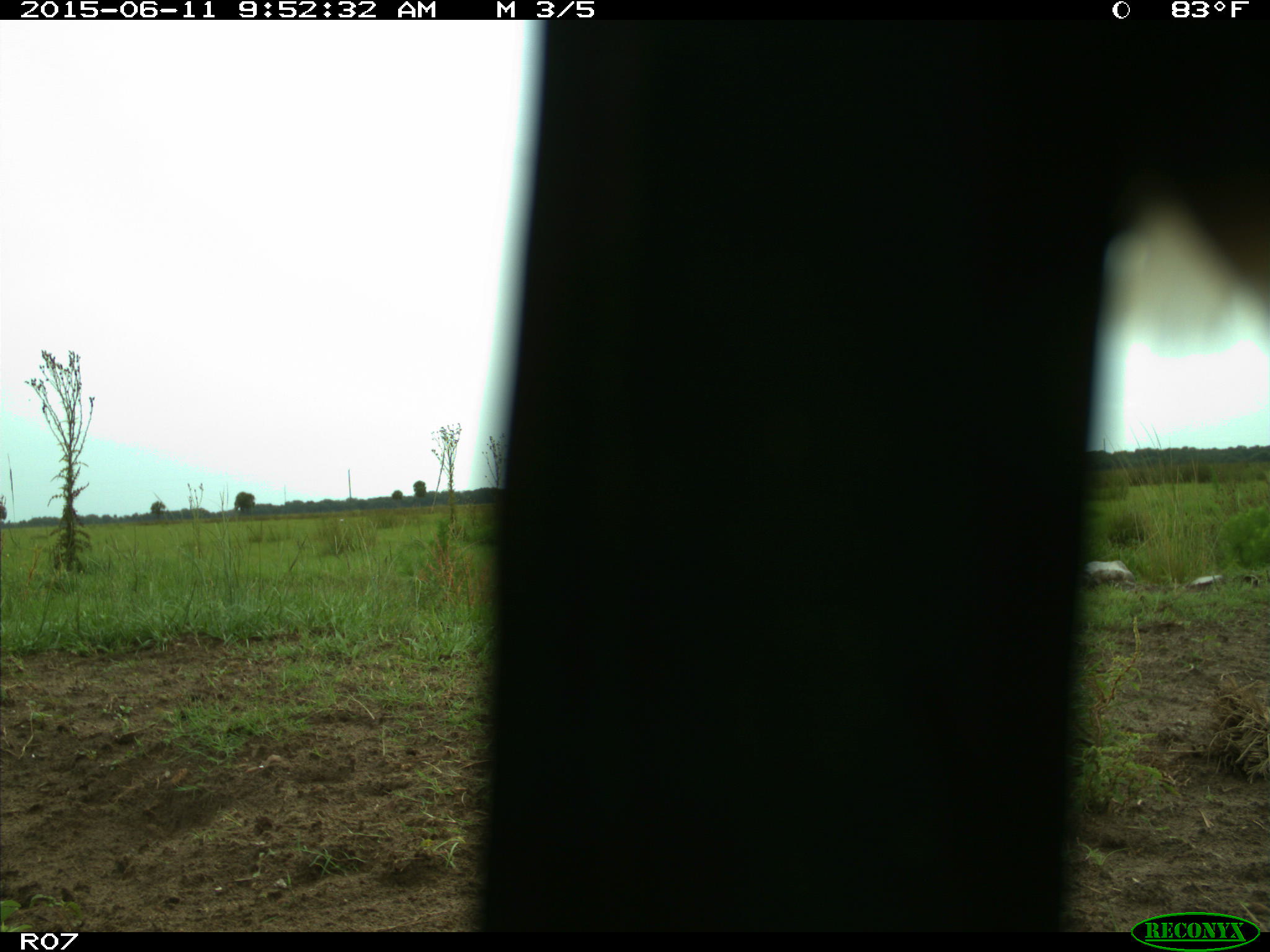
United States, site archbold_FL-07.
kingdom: Animalia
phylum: Chordata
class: Mammalia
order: Artiodactyla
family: Bovidae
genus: Bos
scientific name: Bos taurus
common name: domestic cow